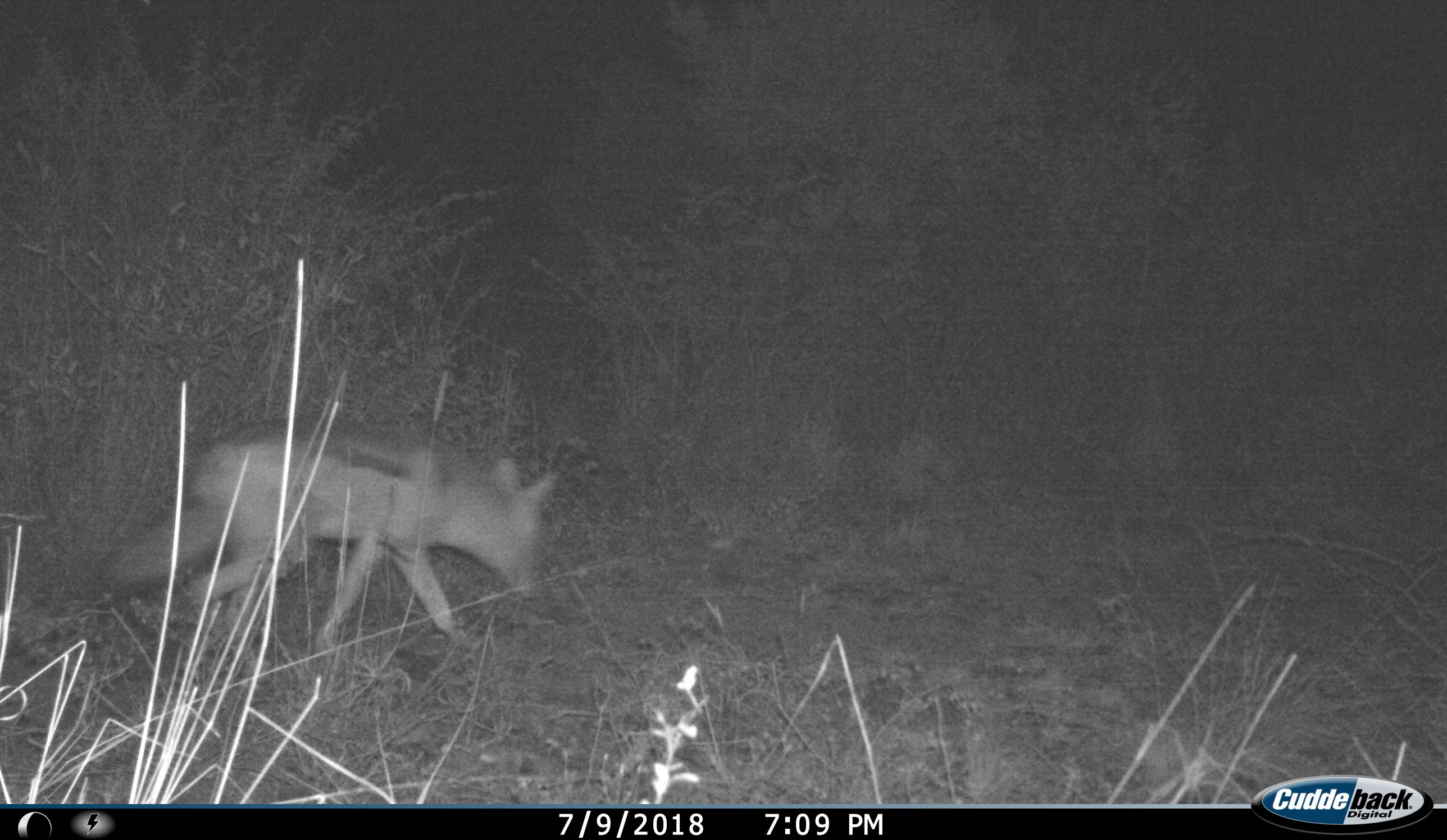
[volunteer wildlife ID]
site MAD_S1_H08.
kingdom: Animalia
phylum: Chordata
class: Mammalia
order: Carnivora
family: Canidae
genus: Lupulella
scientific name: Lupulella mesomelas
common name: black-backed jackal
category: jackalblackbacked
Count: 1.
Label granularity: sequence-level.